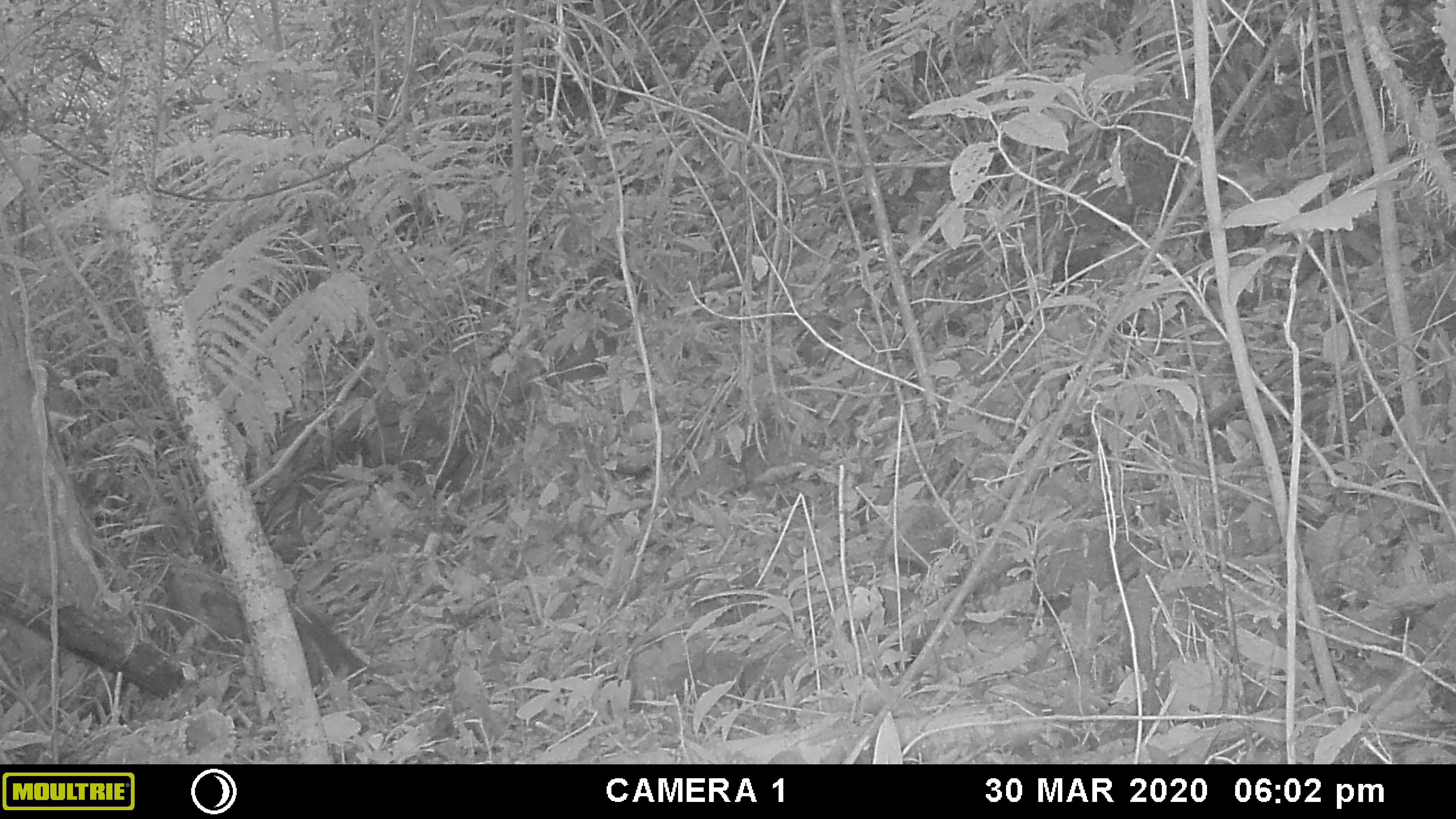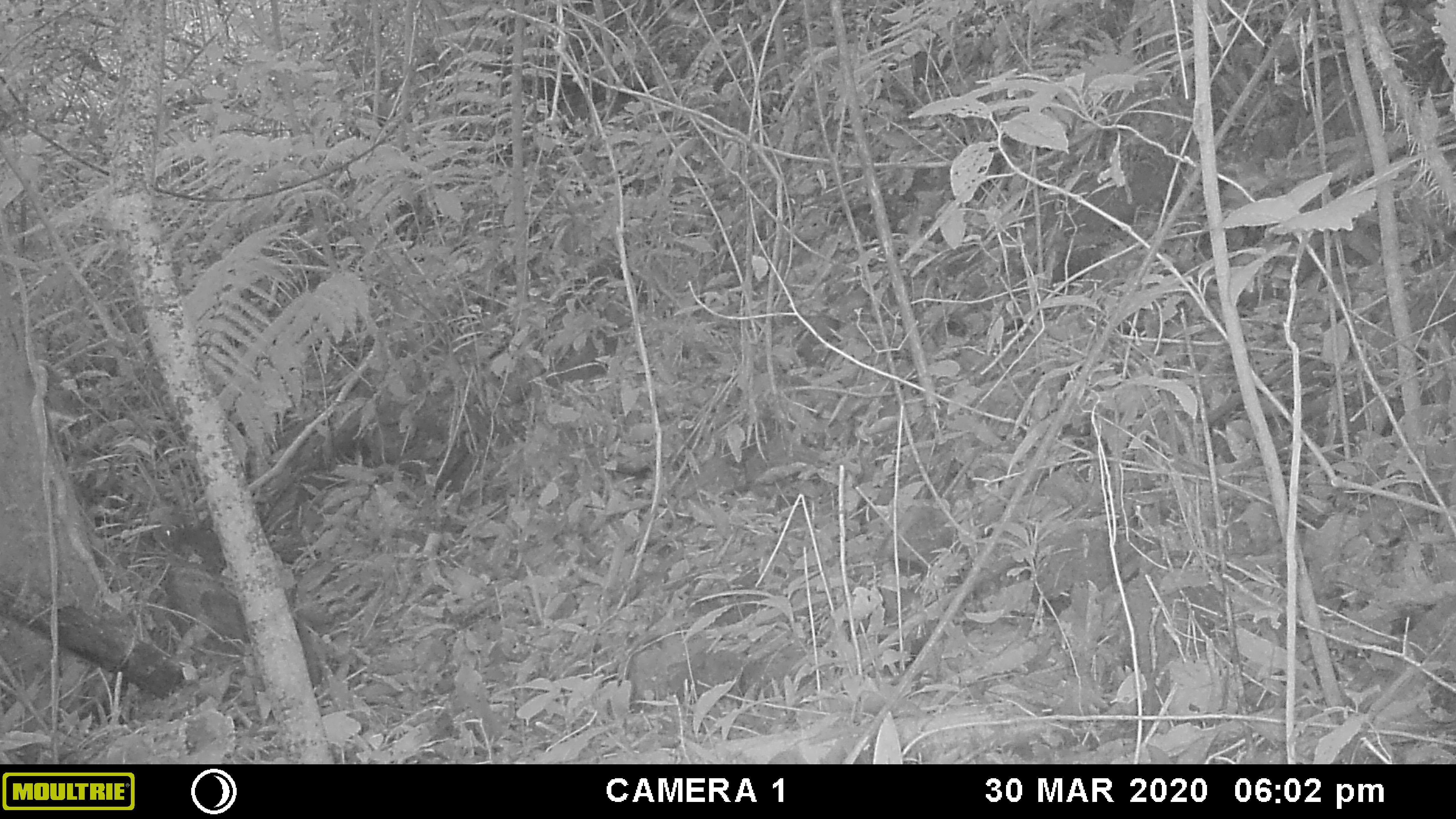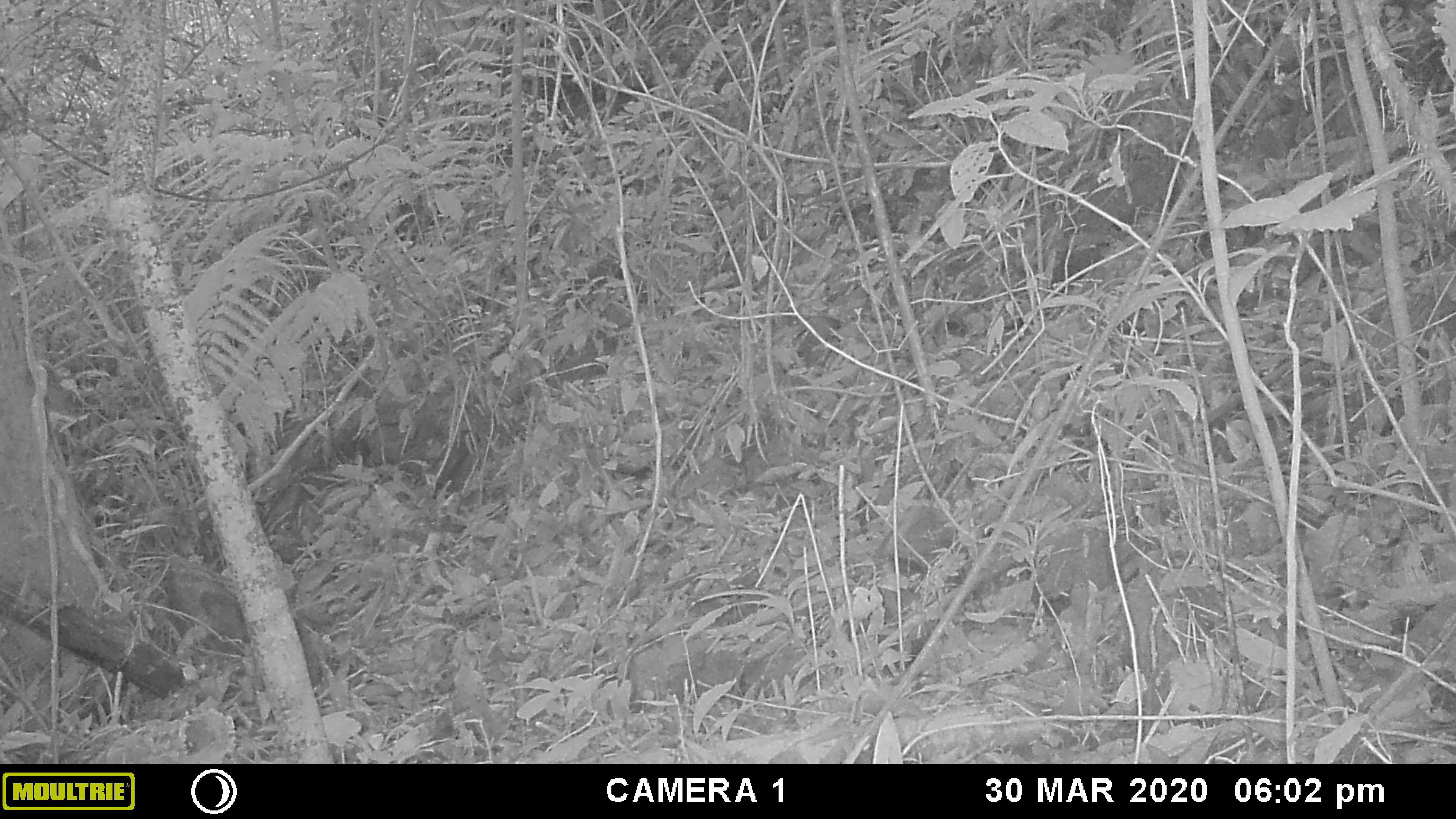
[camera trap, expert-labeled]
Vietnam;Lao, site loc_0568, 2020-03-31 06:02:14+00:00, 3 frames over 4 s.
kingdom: Animalia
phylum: Chordata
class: Mammalia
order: Rodentia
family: Sciuridae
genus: Dremomys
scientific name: Dremomys rufigenis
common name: red-cheeked squirrel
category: red cheeked squirrel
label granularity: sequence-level